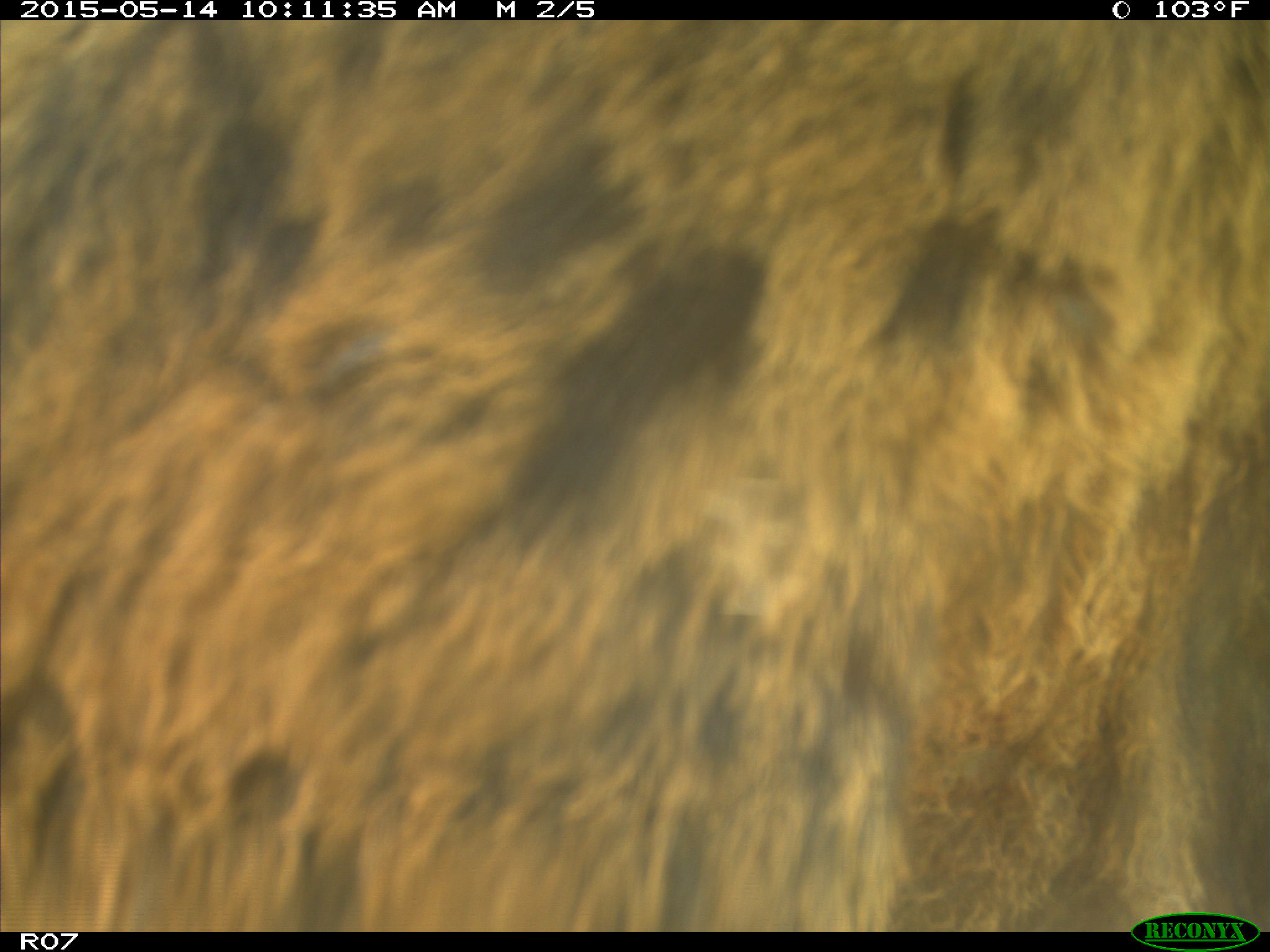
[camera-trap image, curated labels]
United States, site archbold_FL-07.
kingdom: Animalia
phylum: Chordata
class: Mammalia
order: Artiodactyla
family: Bovidae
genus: Bos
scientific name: Bos taurus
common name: domestic cow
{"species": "Bos taurus (domestic cow)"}